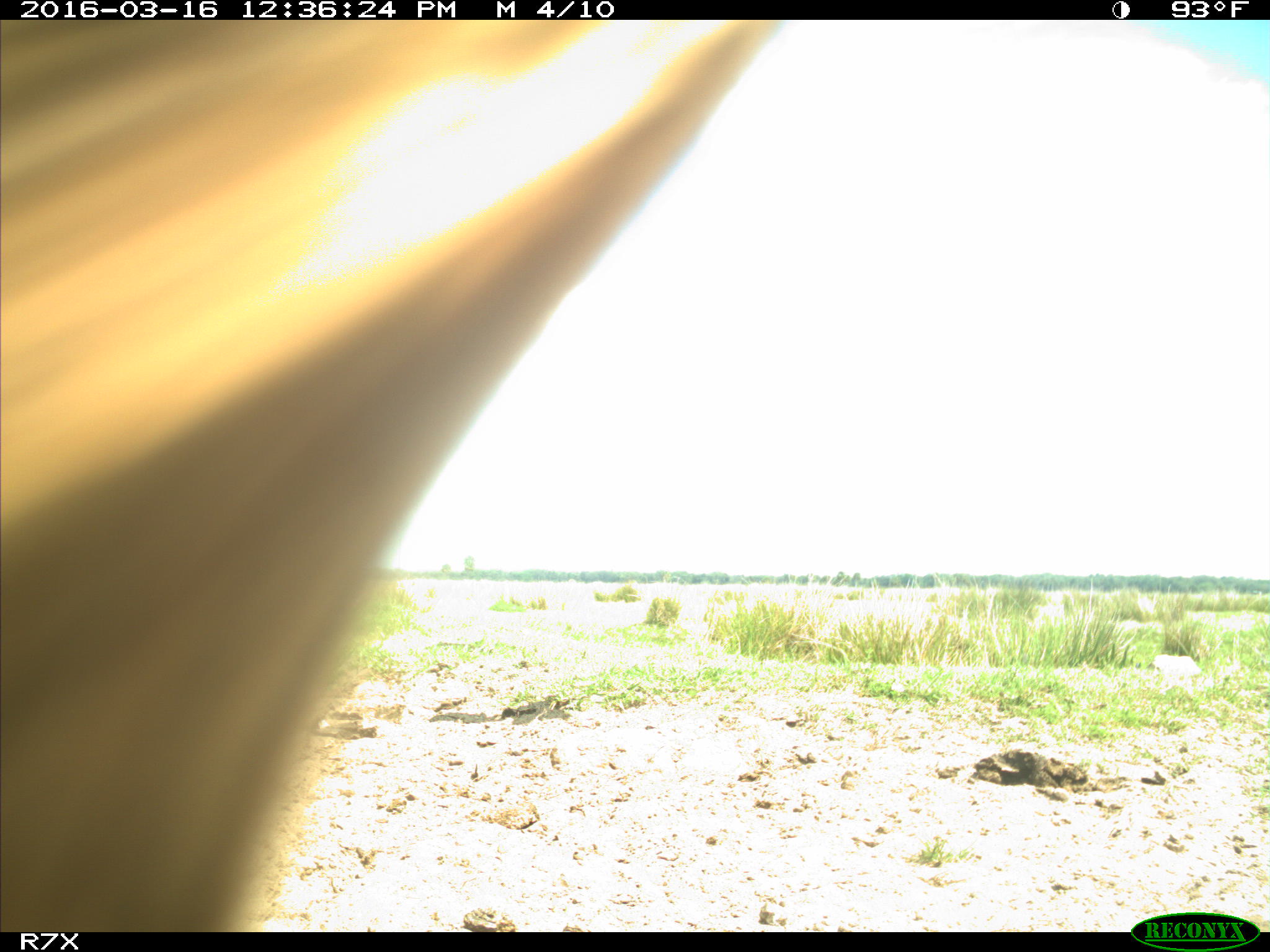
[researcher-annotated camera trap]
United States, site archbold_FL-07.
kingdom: Animalia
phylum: Chordata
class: Mammalia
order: Artiodactyla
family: Bovidae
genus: Bos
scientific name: Bos taurus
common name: domestic cow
Bos taurus (domestic cow).